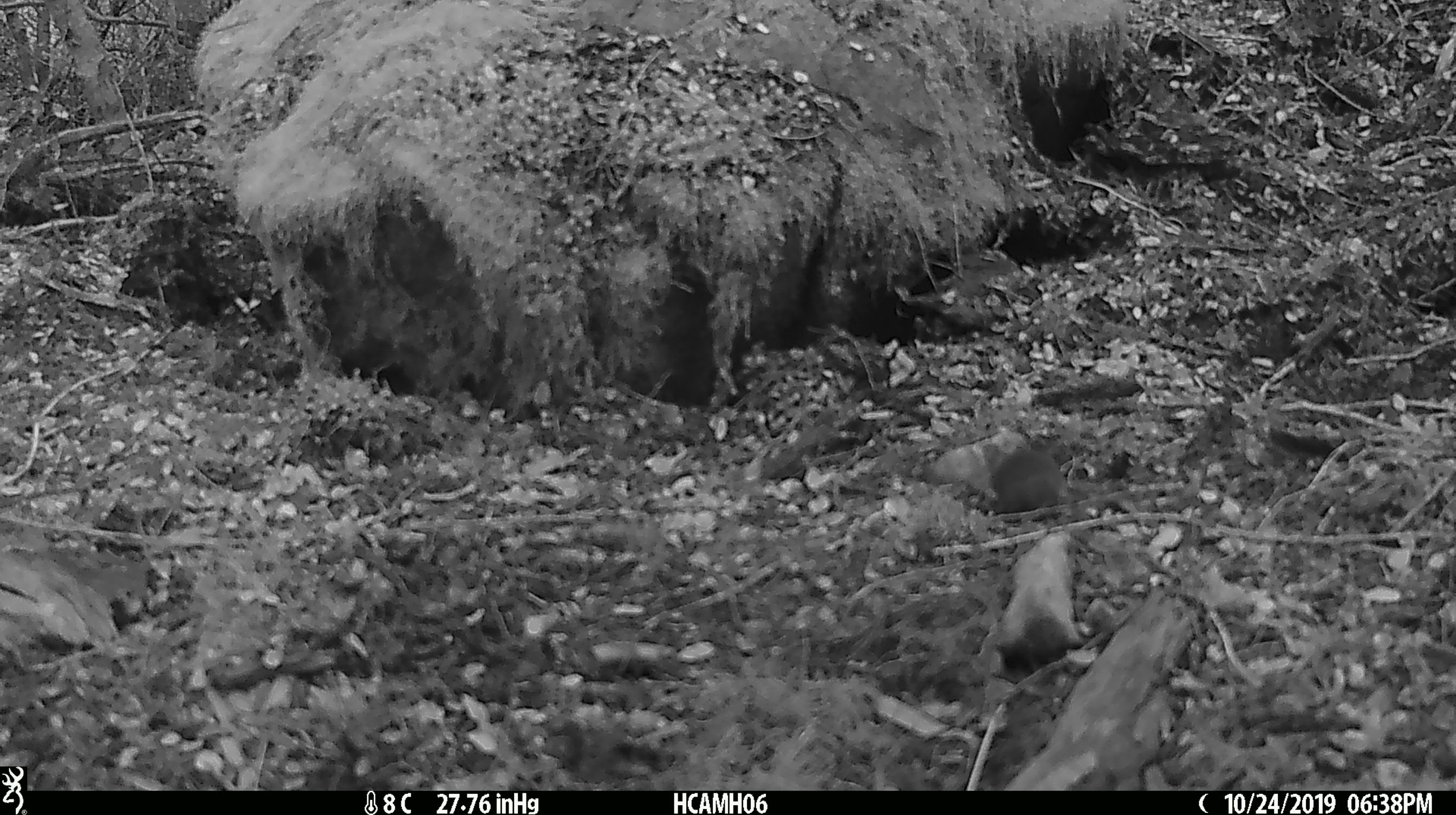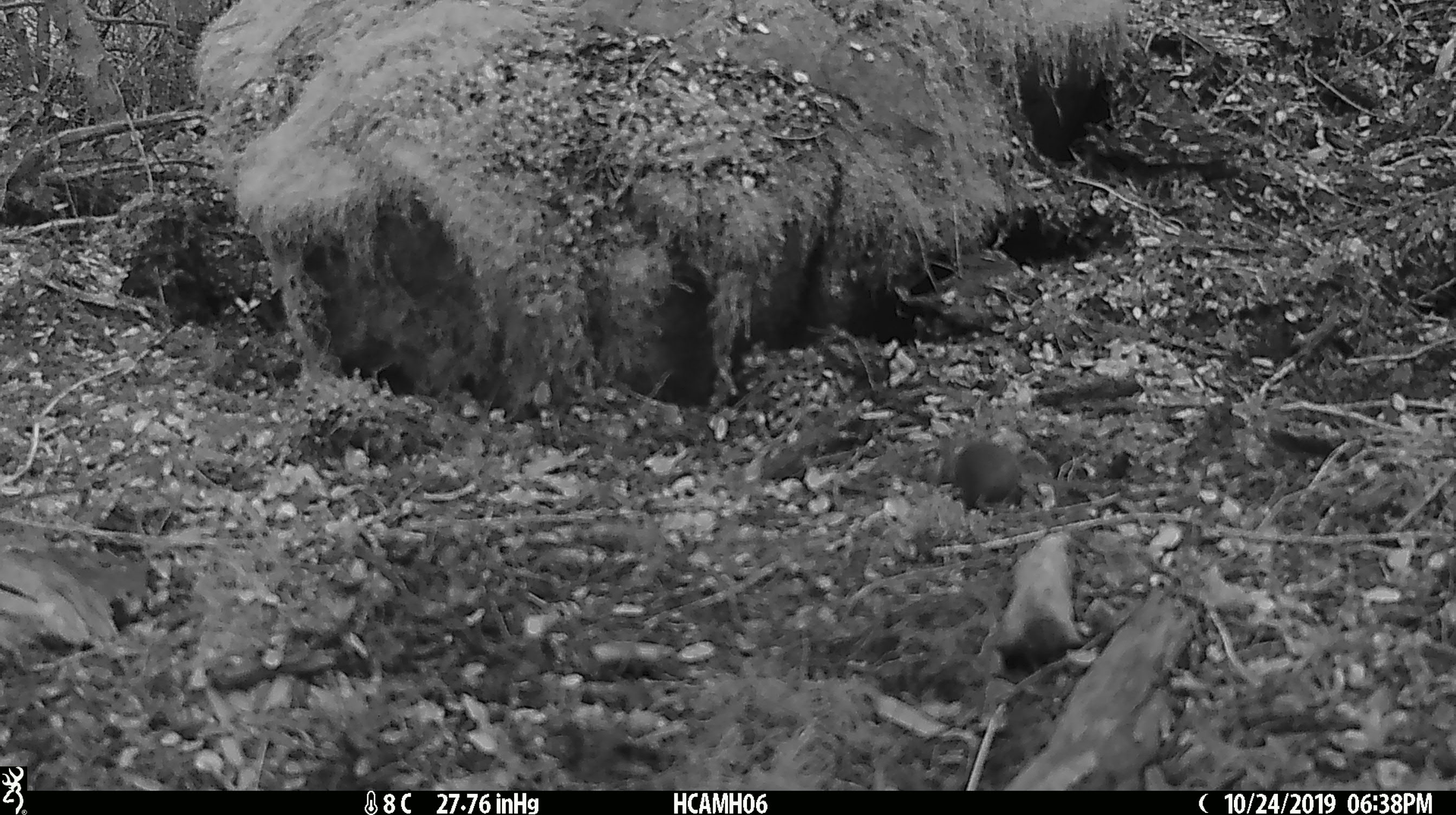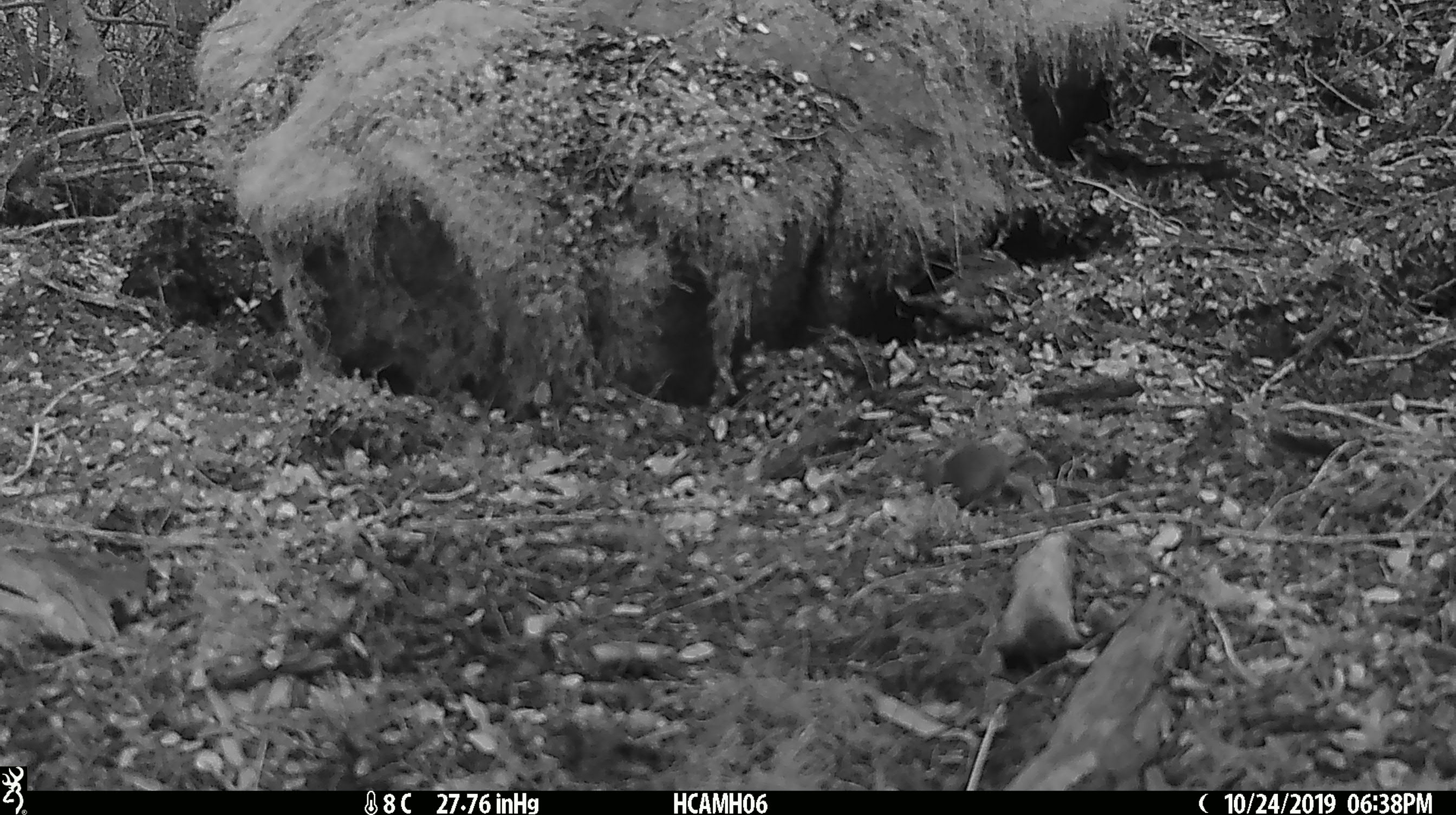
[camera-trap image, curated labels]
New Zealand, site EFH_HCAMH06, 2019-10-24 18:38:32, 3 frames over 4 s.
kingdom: Animalia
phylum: Chordata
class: Mammalia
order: Rodentia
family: Muridae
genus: Mus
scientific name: Mus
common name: mouse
Mouse (Mus).